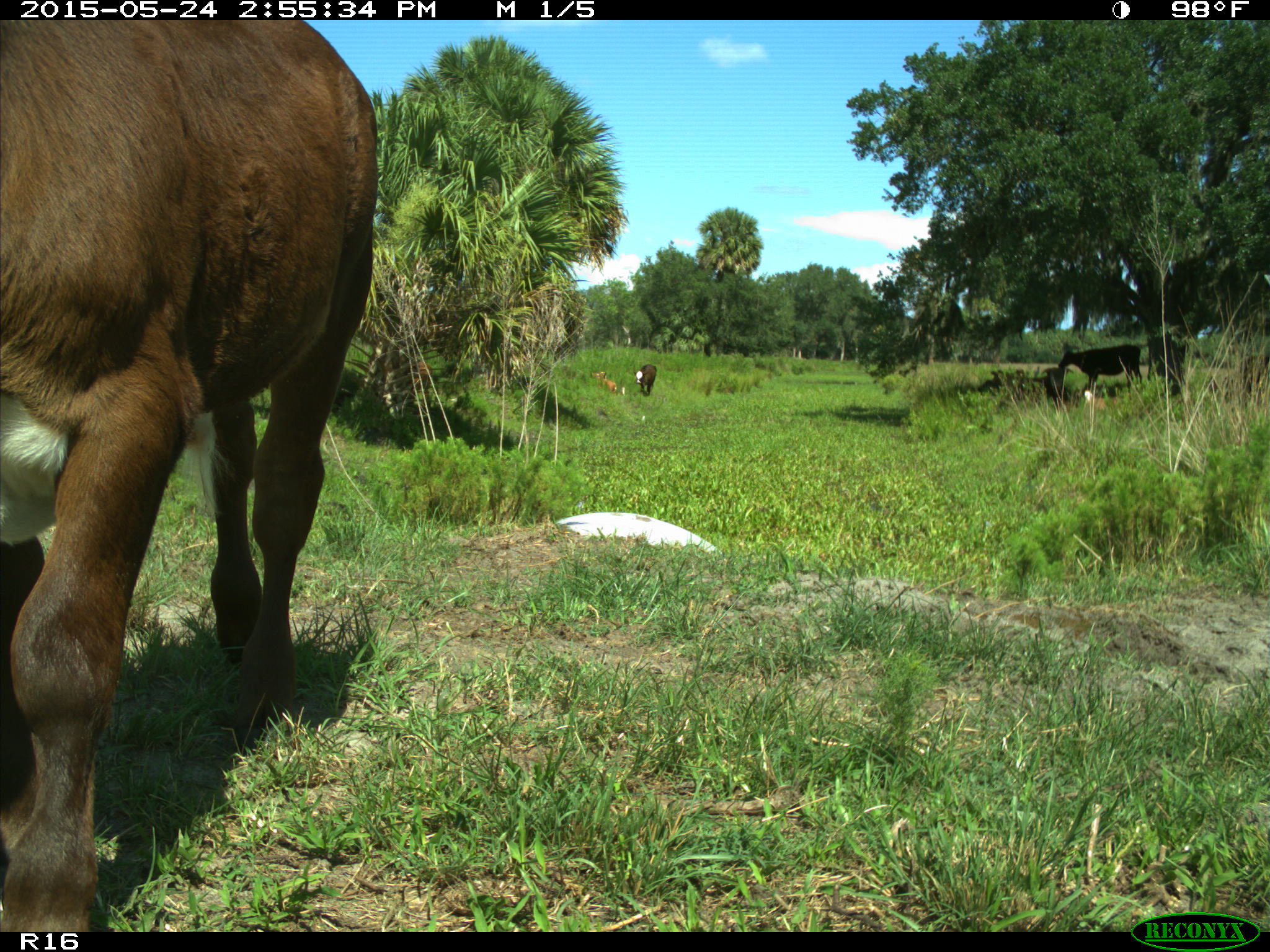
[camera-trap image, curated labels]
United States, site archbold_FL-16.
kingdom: Animalia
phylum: Chordata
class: Mammalia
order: Artiodactyla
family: Bovidae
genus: Bos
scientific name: Bos taurus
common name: domestic cow